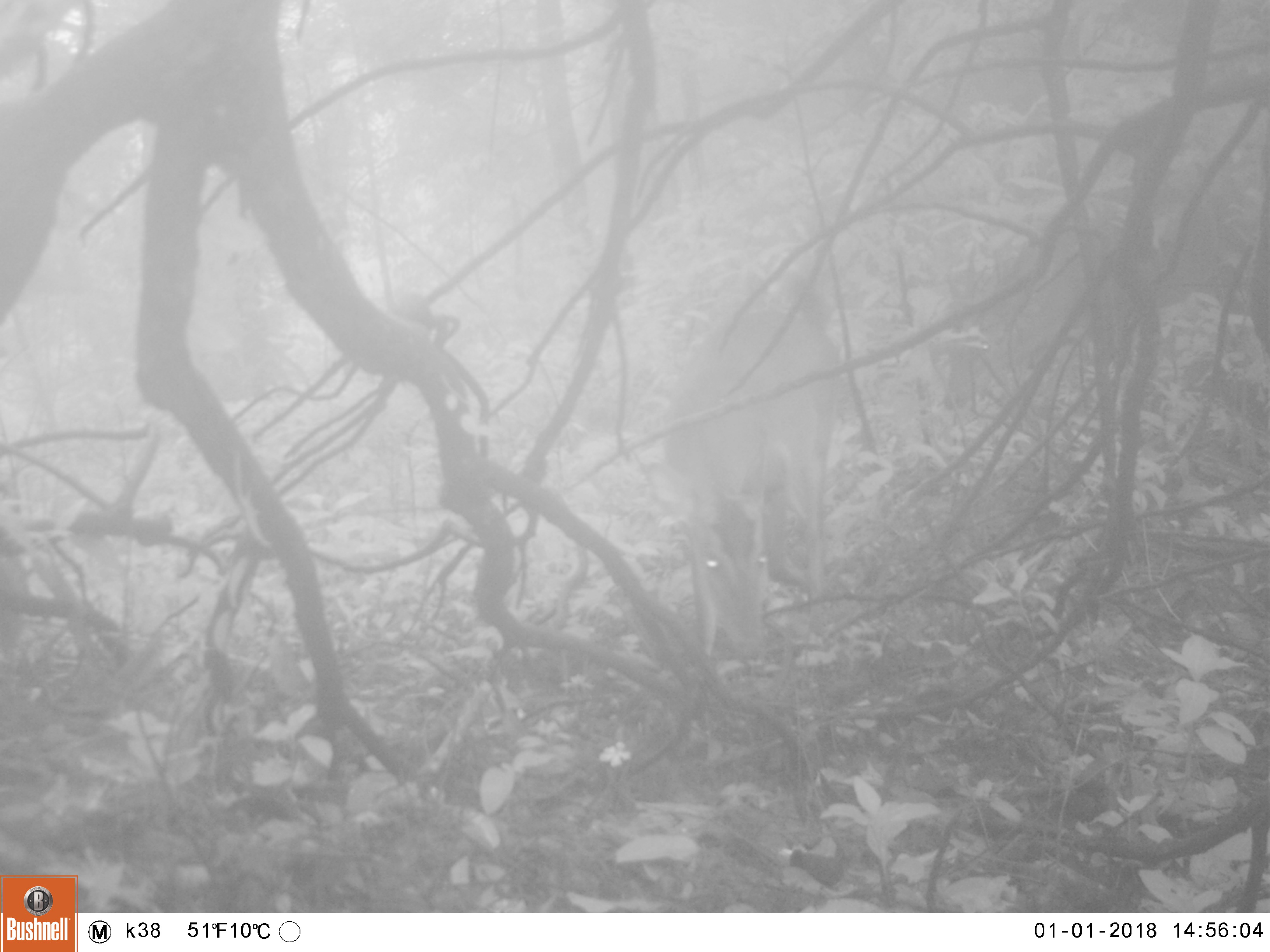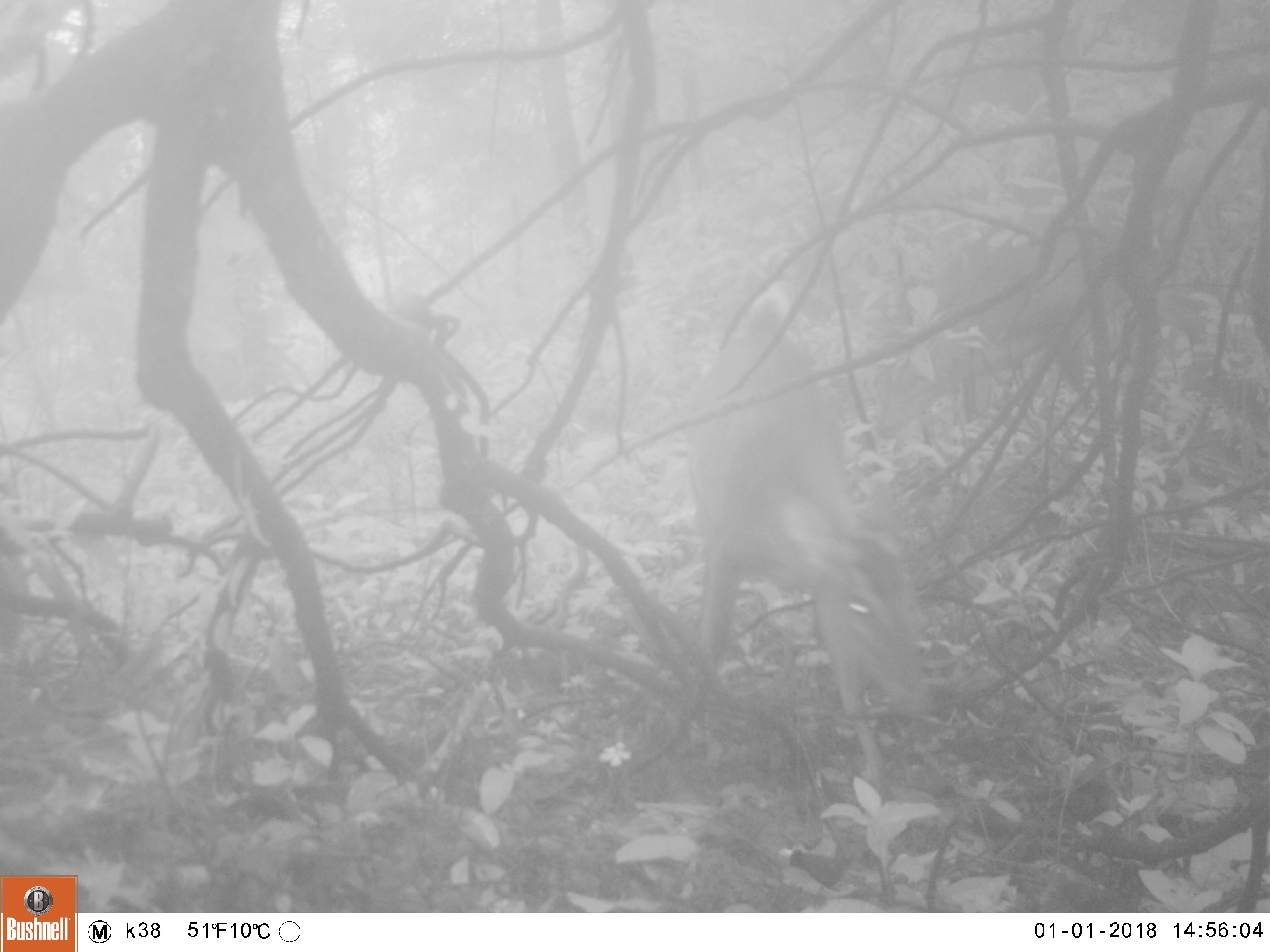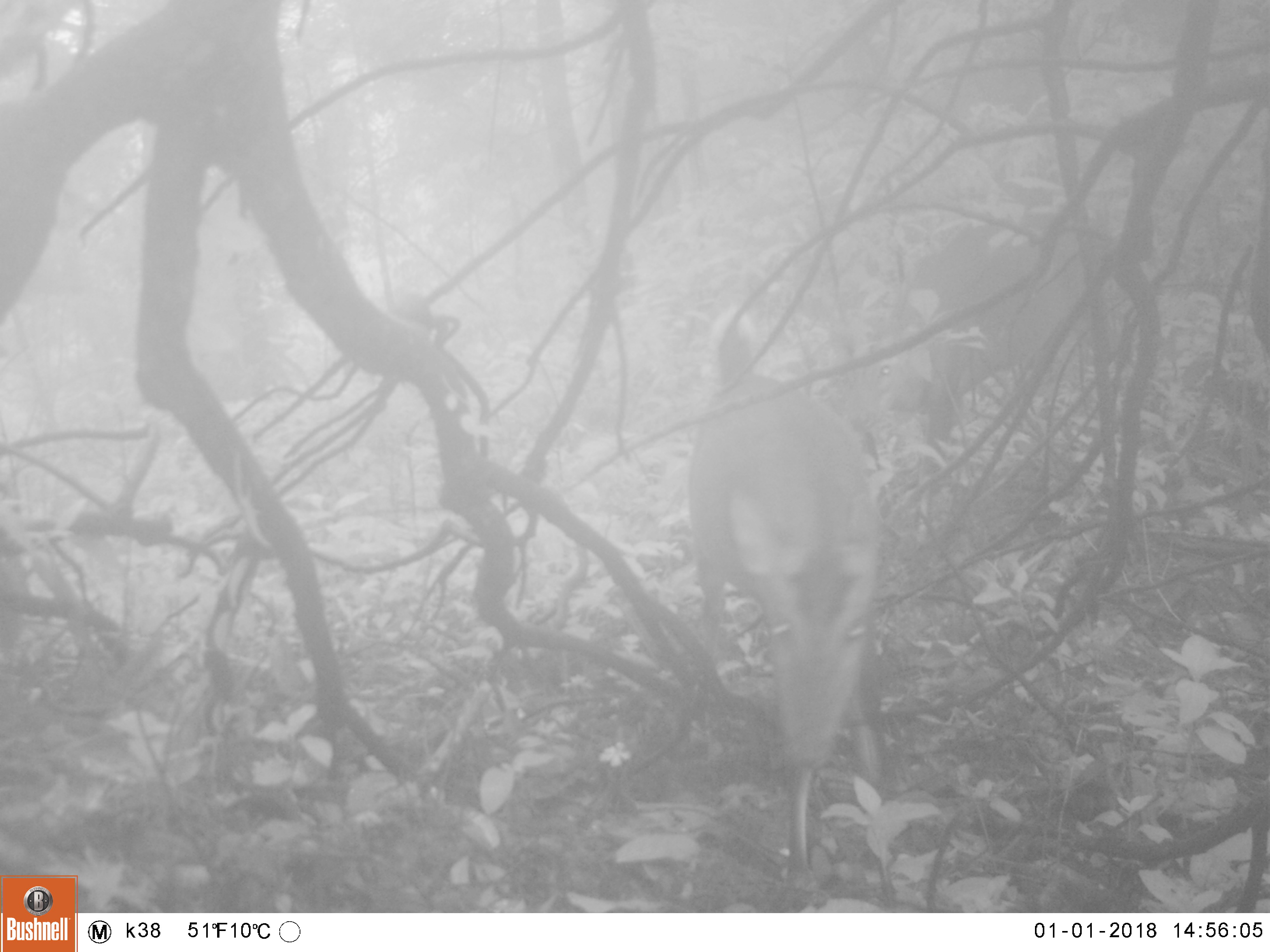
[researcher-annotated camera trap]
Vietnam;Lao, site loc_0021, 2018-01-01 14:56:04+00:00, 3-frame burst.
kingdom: Animalia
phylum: Chordata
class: Mammalia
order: Artiodactyla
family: Cervidae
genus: Muntiacus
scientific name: Muntiacus vuquangensis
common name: large-antlered muntjac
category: large antlered muntjac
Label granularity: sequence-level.